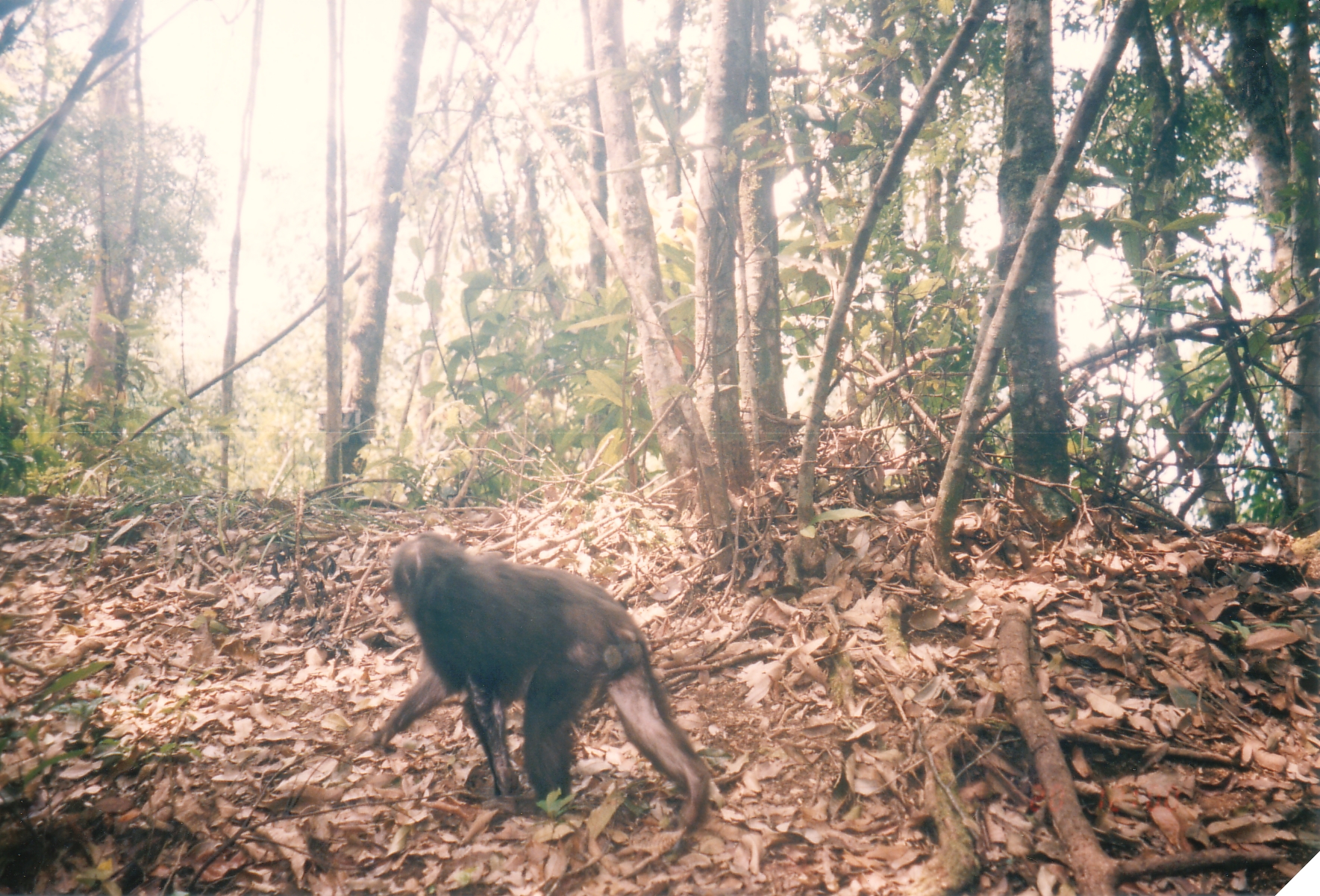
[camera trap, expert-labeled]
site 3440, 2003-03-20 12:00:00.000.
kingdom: Animalia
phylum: Chordata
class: Mammalia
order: Primates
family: Cercopithecidae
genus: Macaca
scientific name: Macaca arctoides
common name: stump-tailed macaque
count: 1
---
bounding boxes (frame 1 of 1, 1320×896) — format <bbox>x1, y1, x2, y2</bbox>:
macaca arctoides: <bbox>371, 530, 712, 838</bbox>